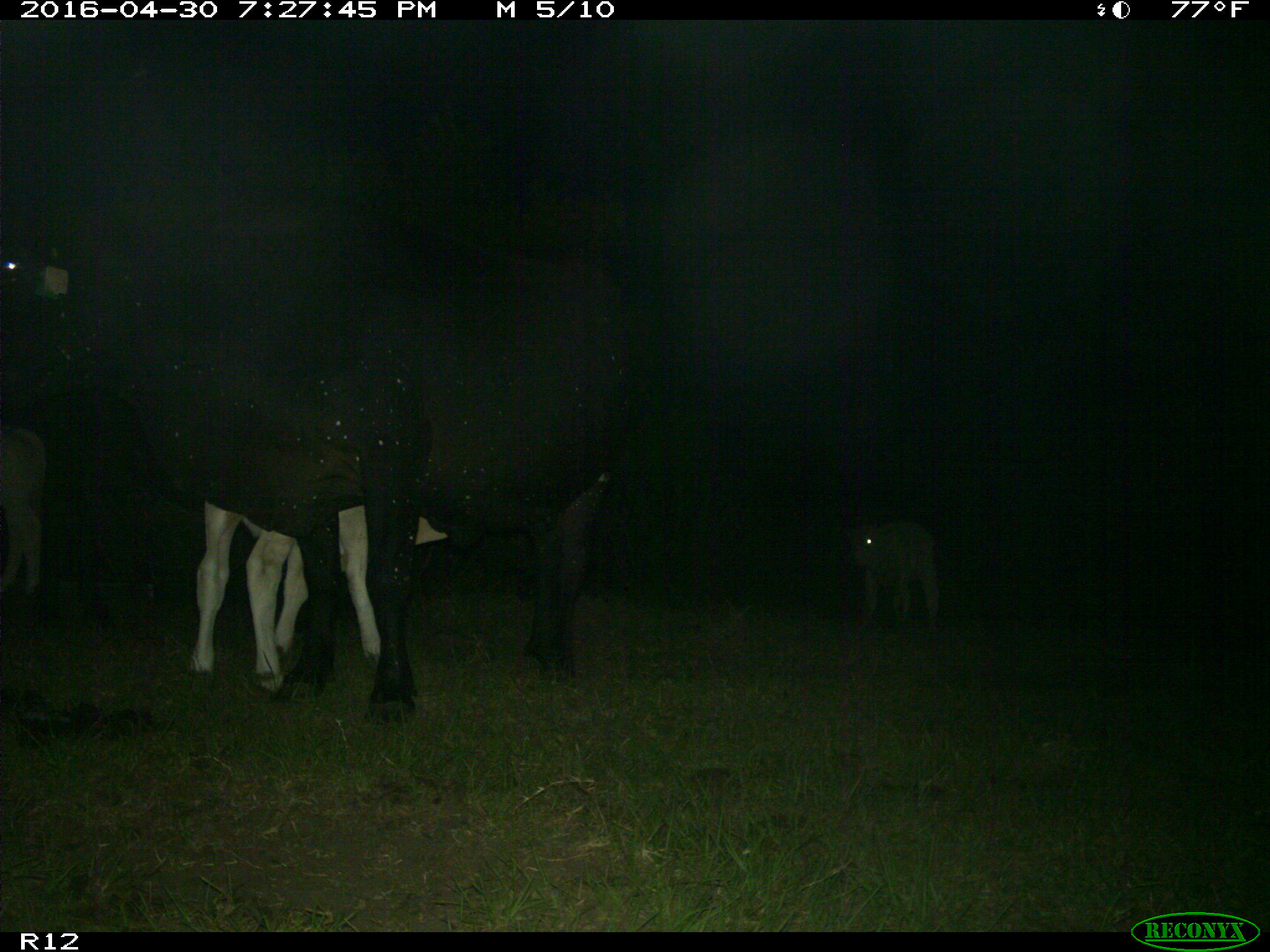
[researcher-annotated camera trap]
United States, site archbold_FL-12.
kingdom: Animalia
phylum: Chordata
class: Mammalia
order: Artiodactyla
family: Bovidae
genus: Bos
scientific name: Bos taurus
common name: domestic cow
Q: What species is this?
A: Bos taurus (domestic cow).